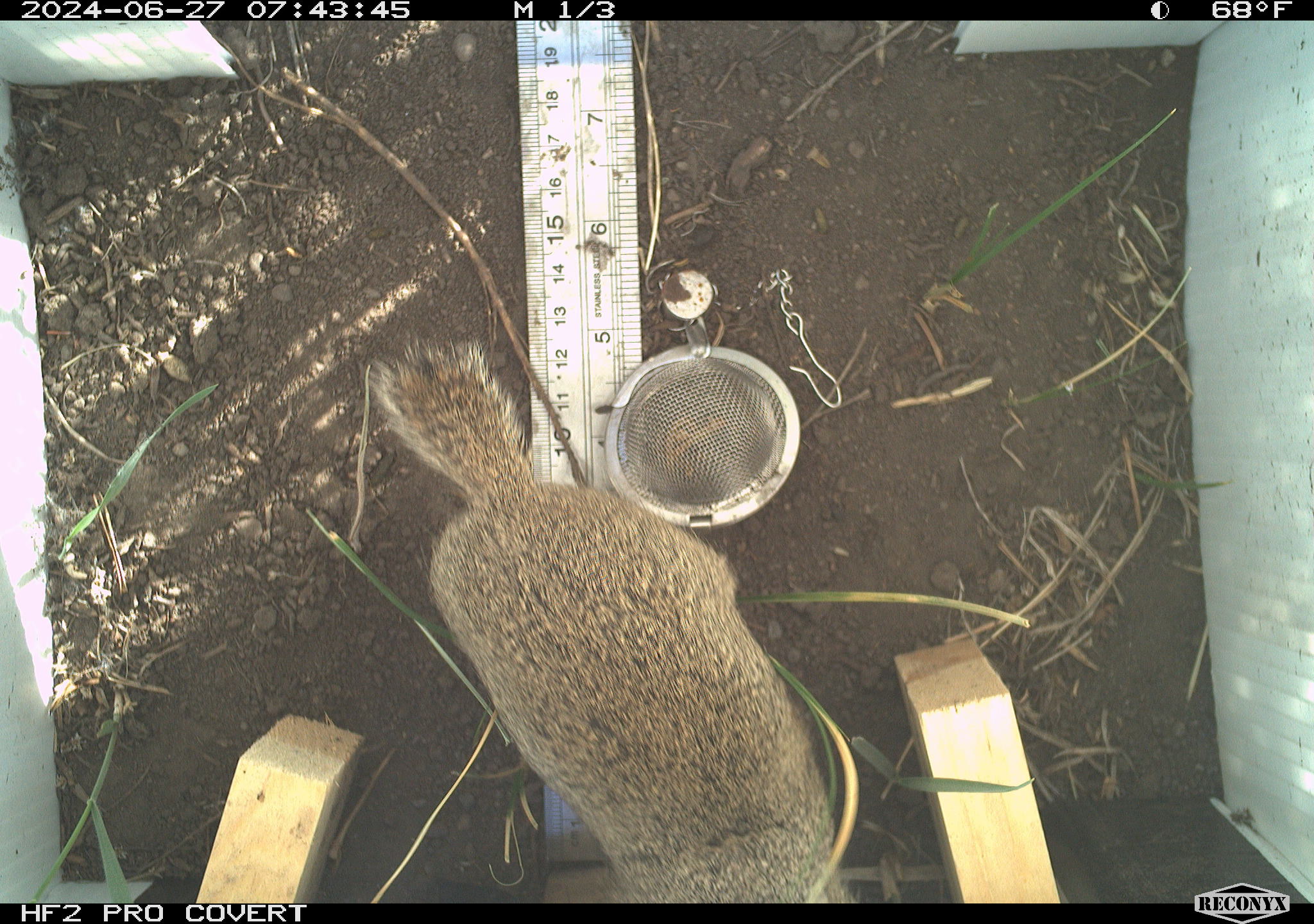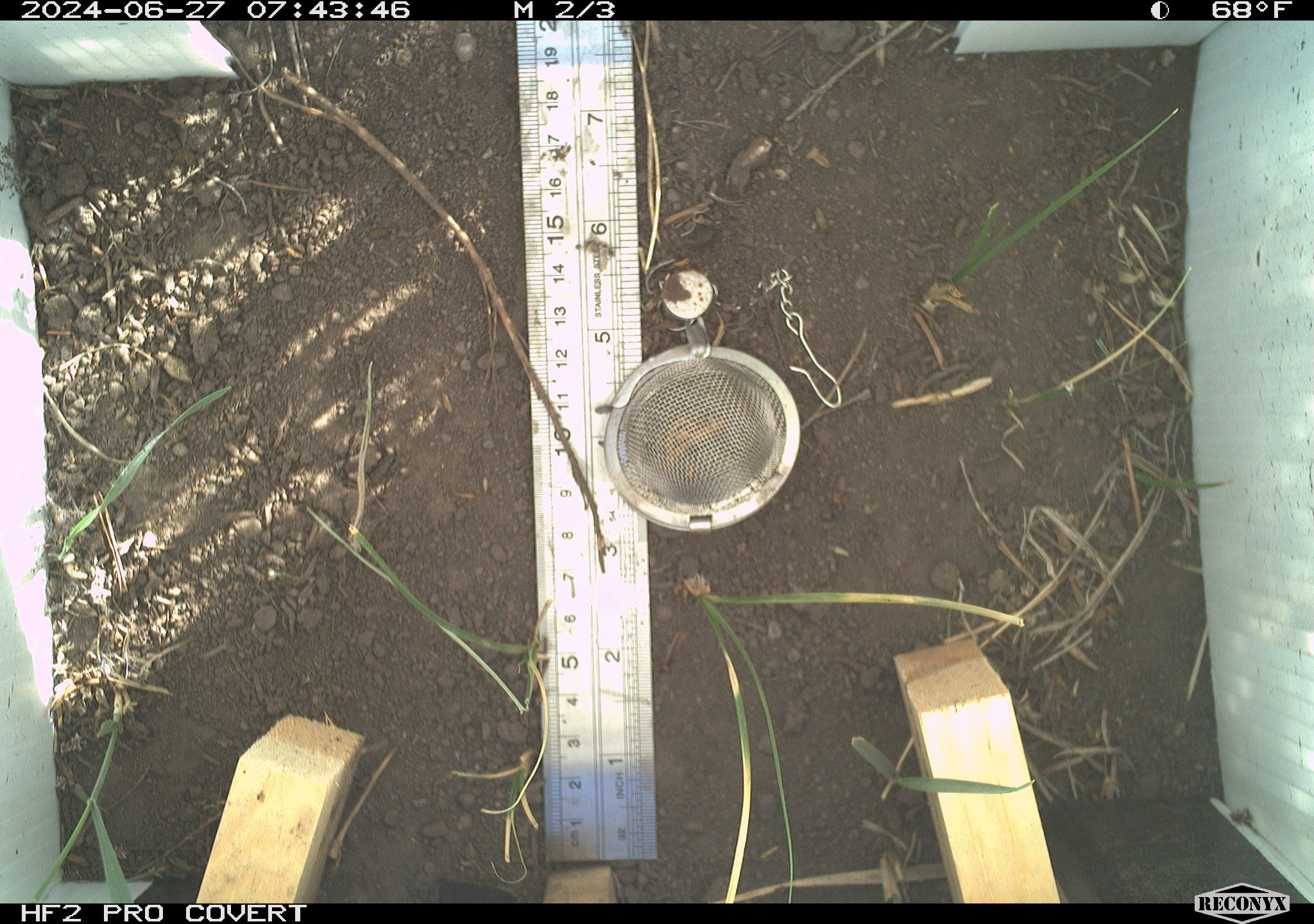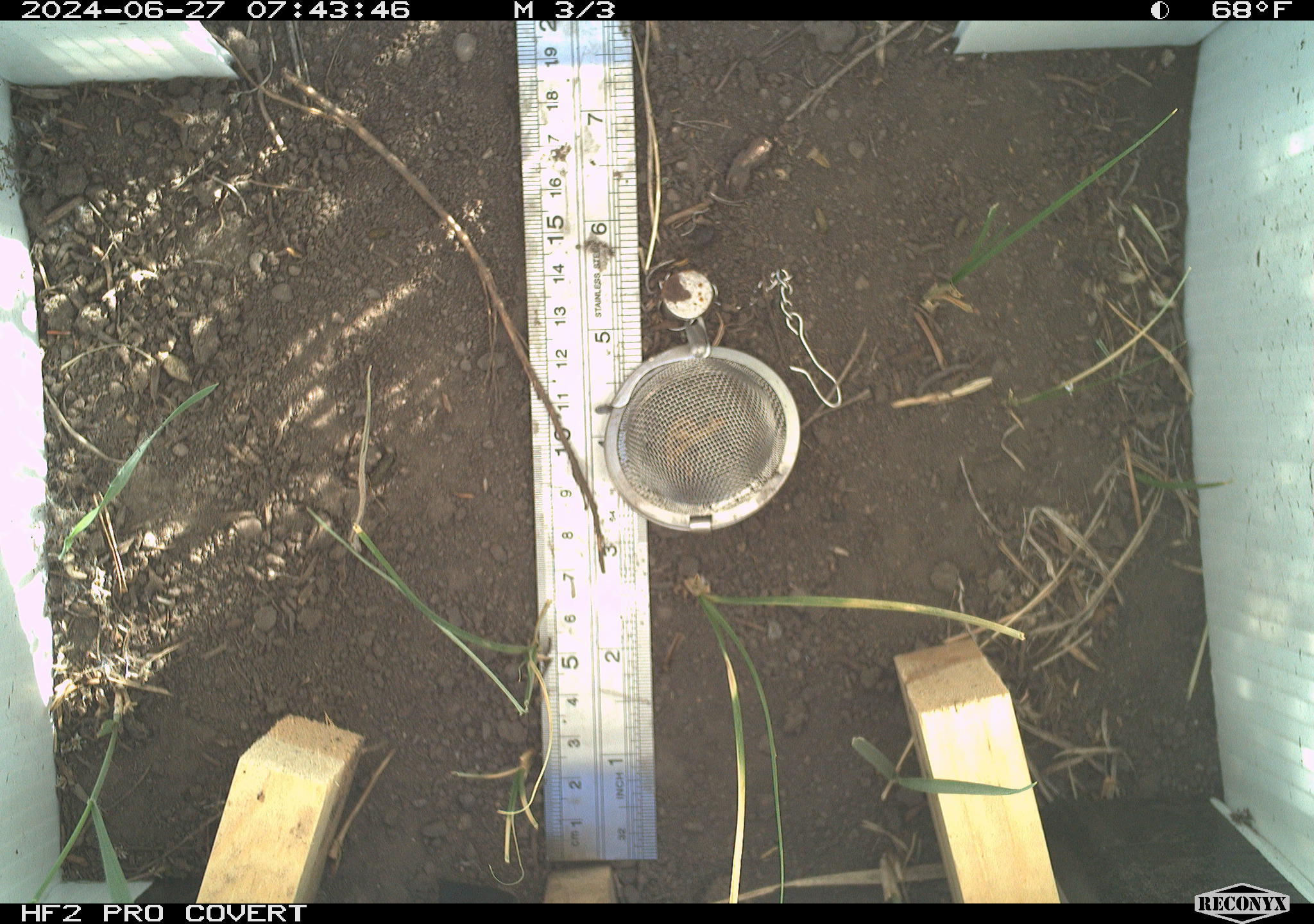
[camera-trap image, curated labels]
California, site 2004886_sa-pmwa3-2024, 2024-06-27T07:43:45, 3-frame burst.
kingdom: Animalia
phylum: Chordata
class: Mammalia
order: Rodentia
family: Sciuridae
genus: Urocitellus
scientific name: Urocitellus beldingi beldingi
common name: belding's ground squirrel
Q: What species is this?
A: Belding's ground squirrel (Urocitellus beldingi beldingi).